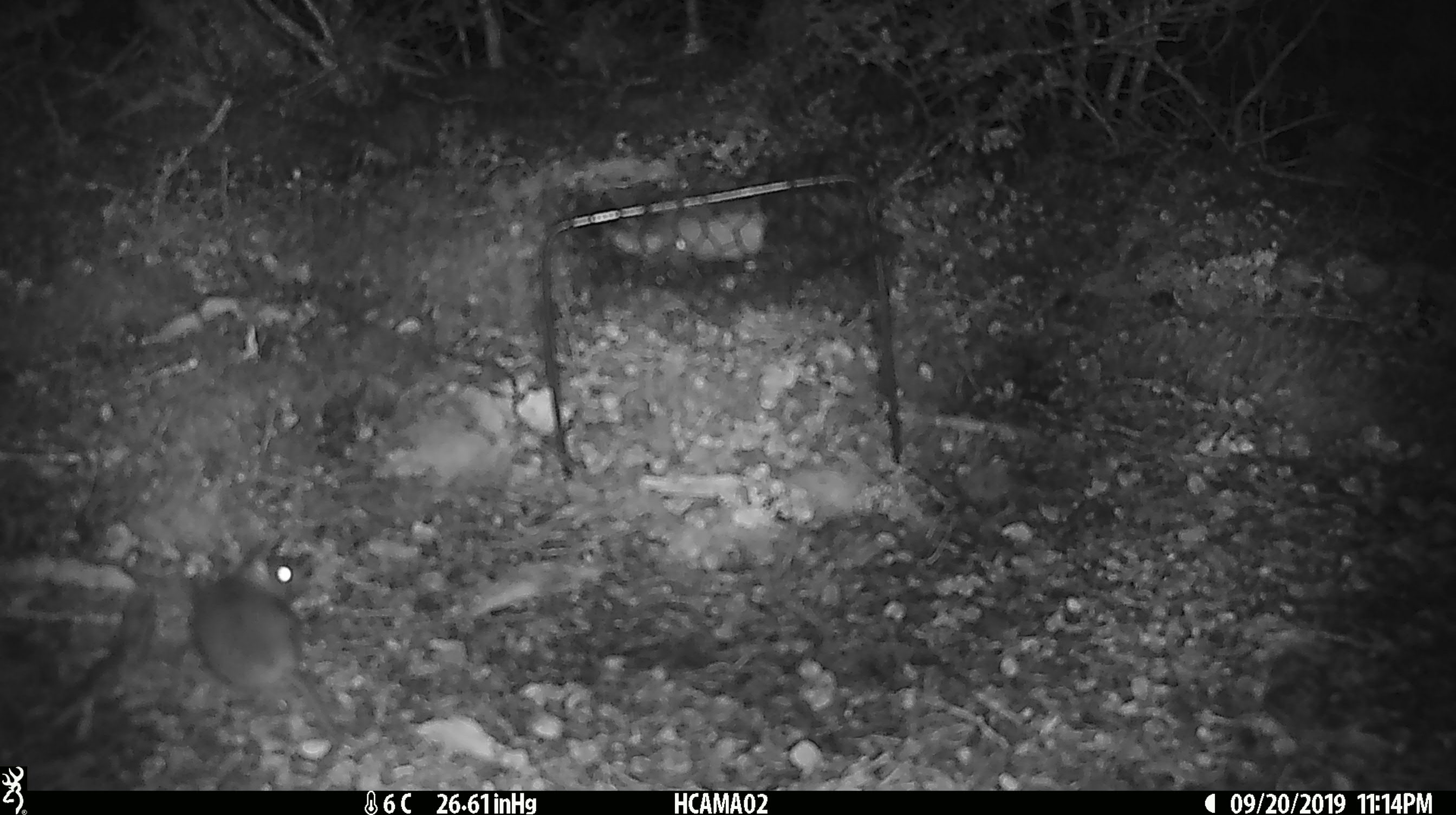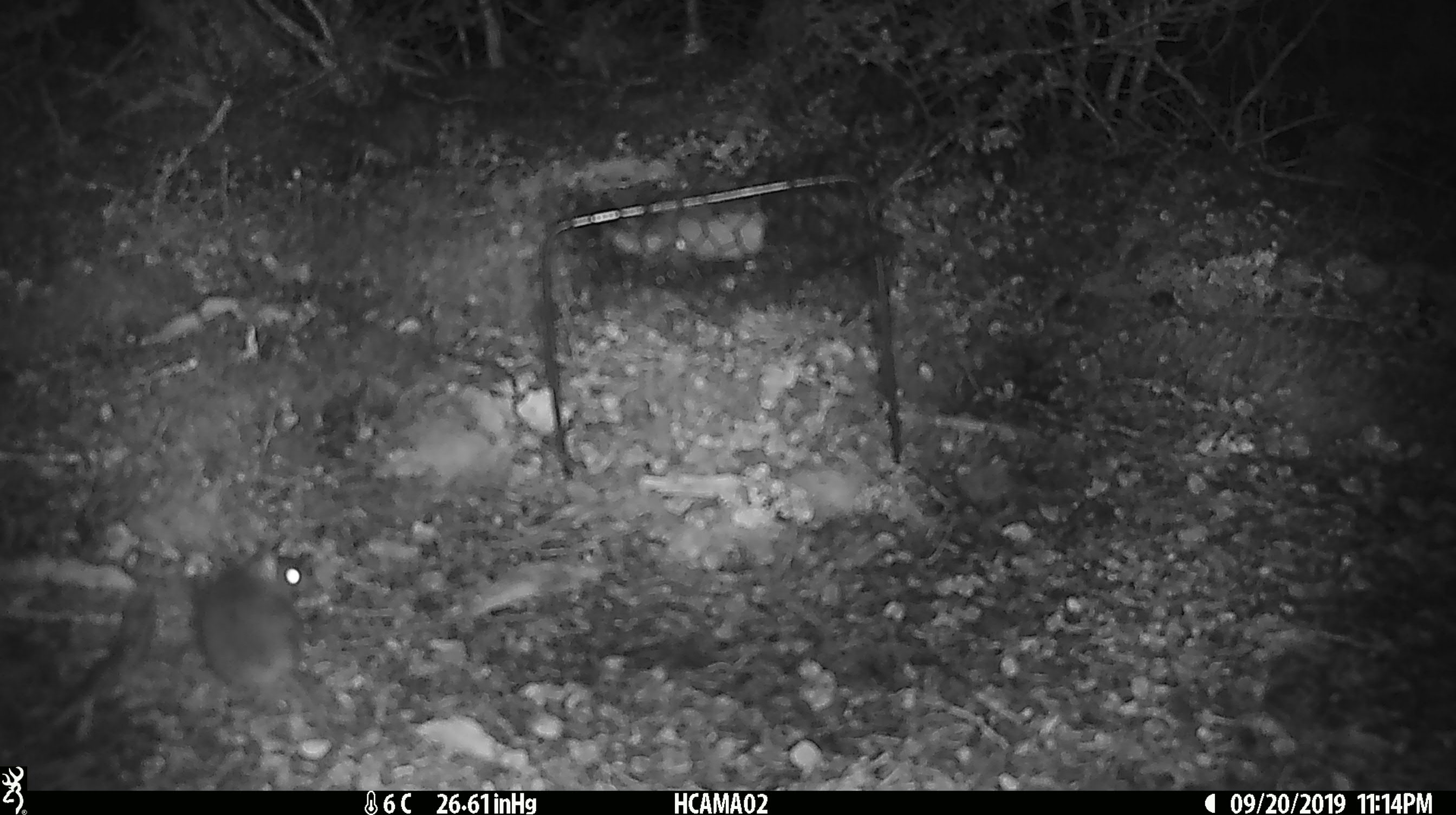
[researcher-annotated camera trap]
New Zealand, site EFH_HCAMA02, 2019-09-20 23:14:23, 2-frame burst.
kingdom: Animalia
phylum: Chordata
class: Mammalia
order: Rodentia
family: Muridae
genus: Mus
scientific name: Mus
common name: mouse